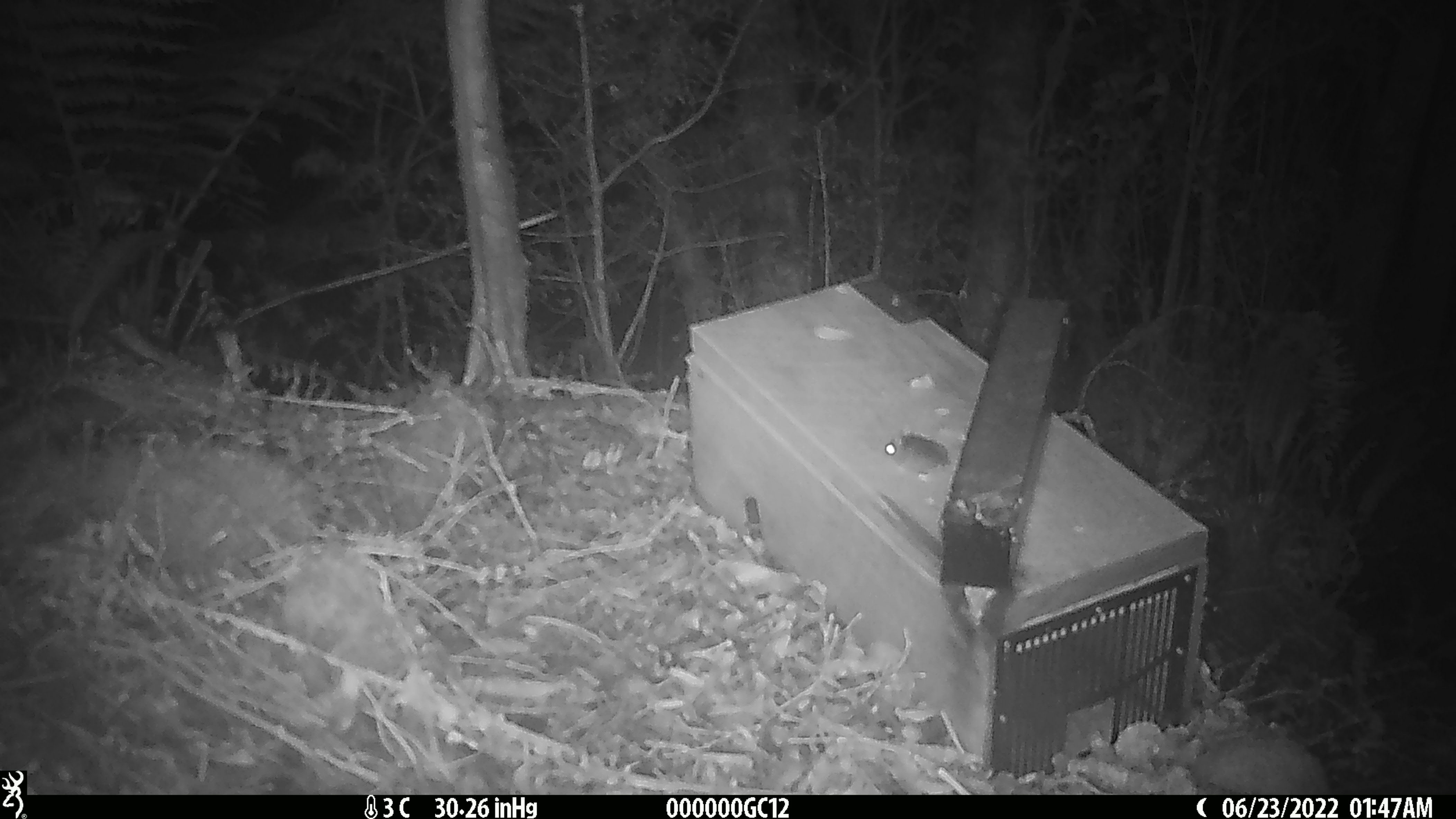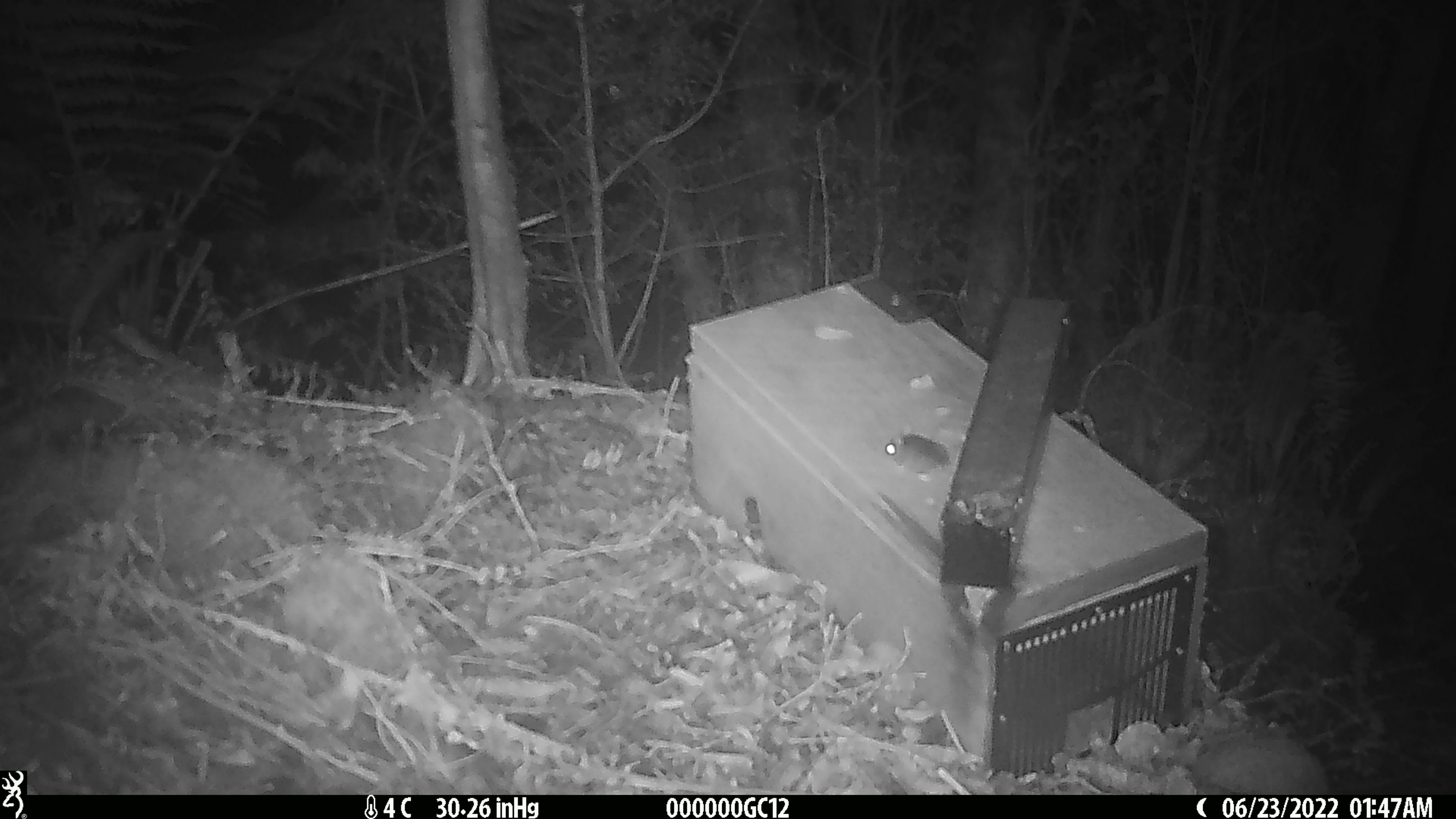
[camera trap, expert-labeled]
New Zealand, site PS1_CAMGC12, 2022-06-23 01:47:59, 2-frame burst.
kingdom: Animalia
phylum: Chordata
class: Mammalia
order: Rodentia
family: Muridae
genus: Mus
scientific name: Mus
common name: mouse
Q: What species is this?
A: Mouse (Mus).